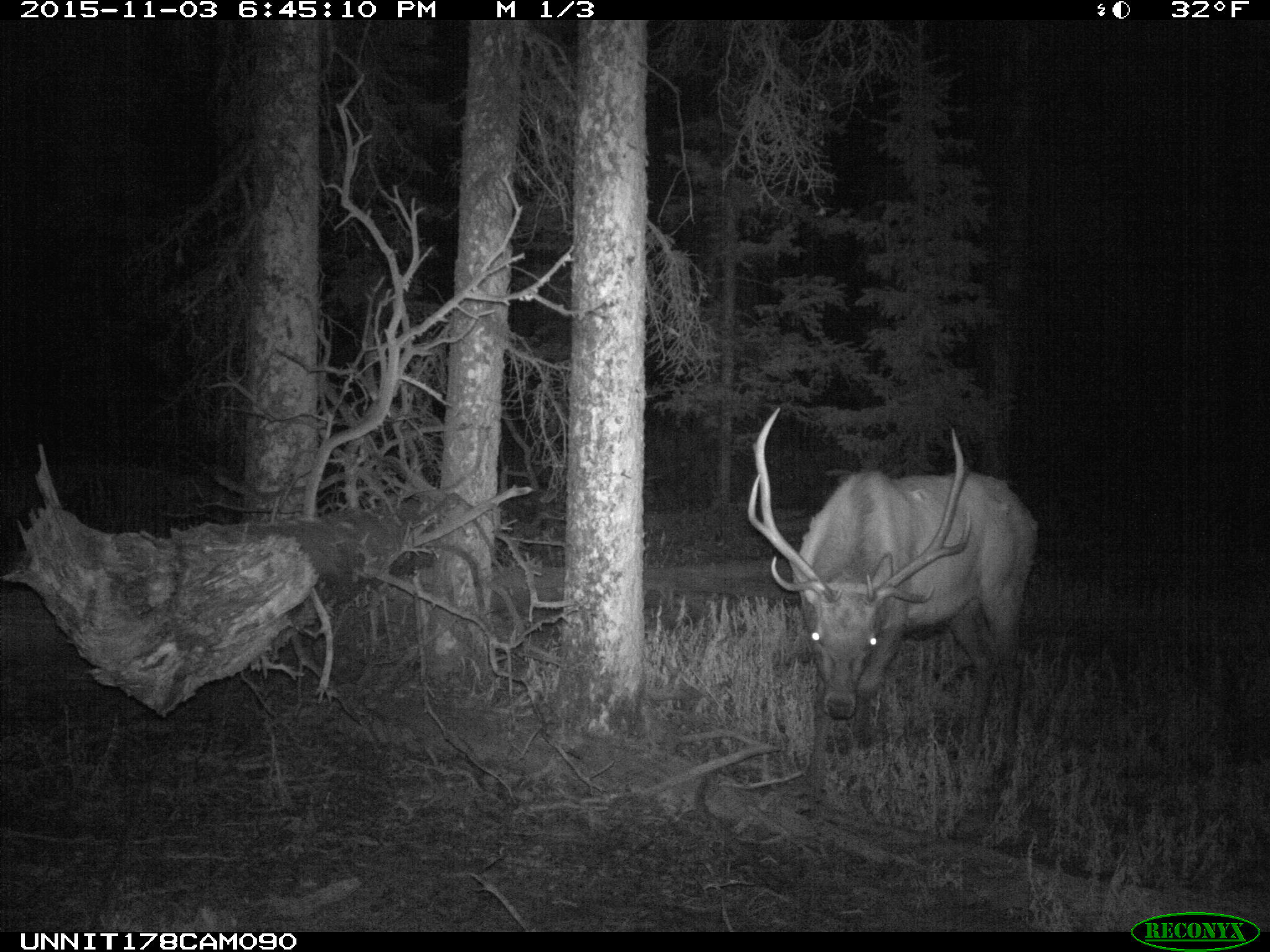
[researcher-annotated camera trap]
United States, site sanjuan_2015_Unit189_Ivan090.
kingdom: Animalia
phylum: Chordata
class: Mammalia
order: Artiodactyla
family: Cervidae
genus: Cervus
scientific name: Cervus elaphus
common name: red deer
Cervus elaphus (red deer).